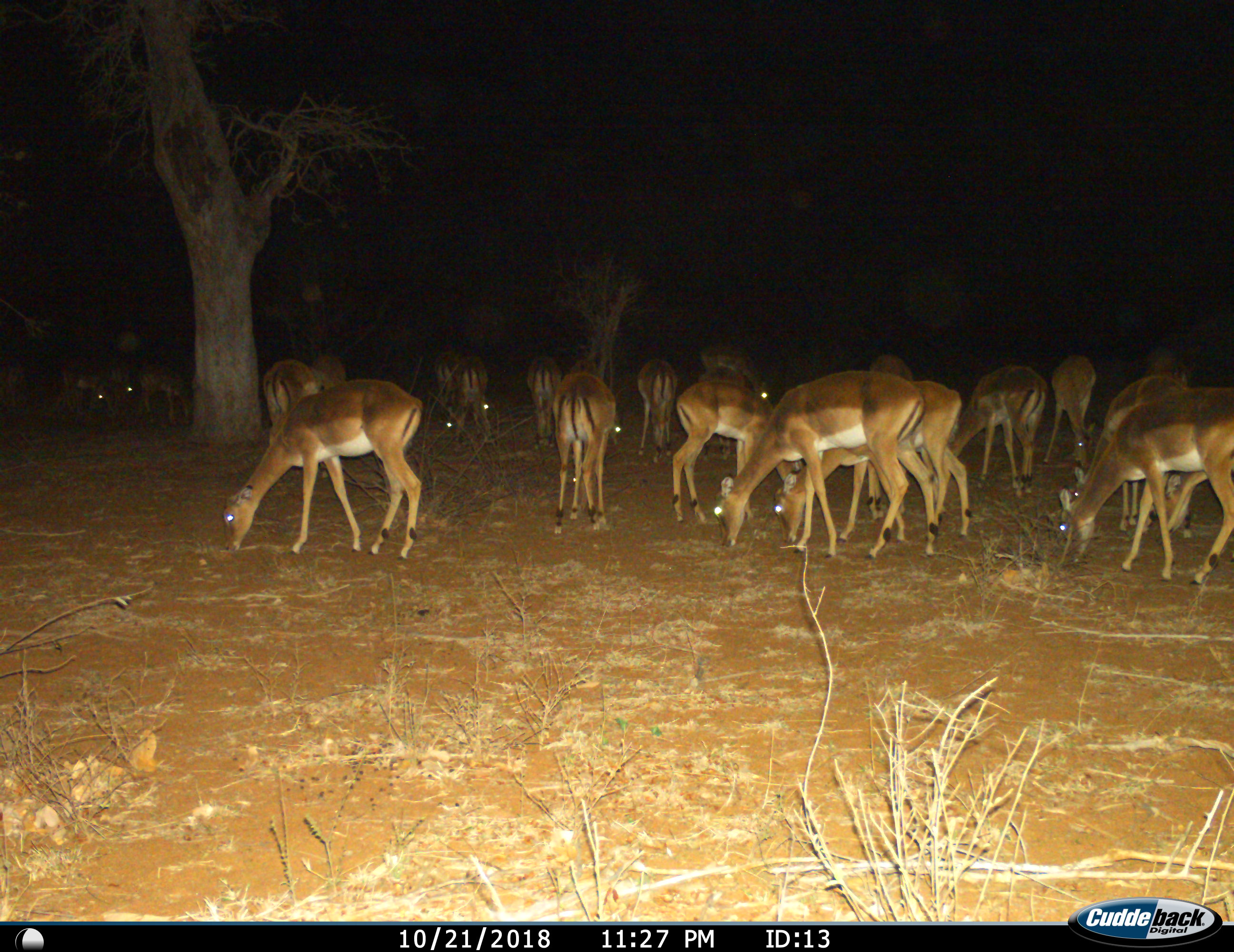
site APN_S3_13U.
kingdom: Animalia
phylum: Chordata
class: Mammalia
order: Artiodactyla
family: Bovidae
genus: Aepyceros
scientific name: Aepyceros melampus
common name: impala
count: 11-50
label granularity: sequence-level